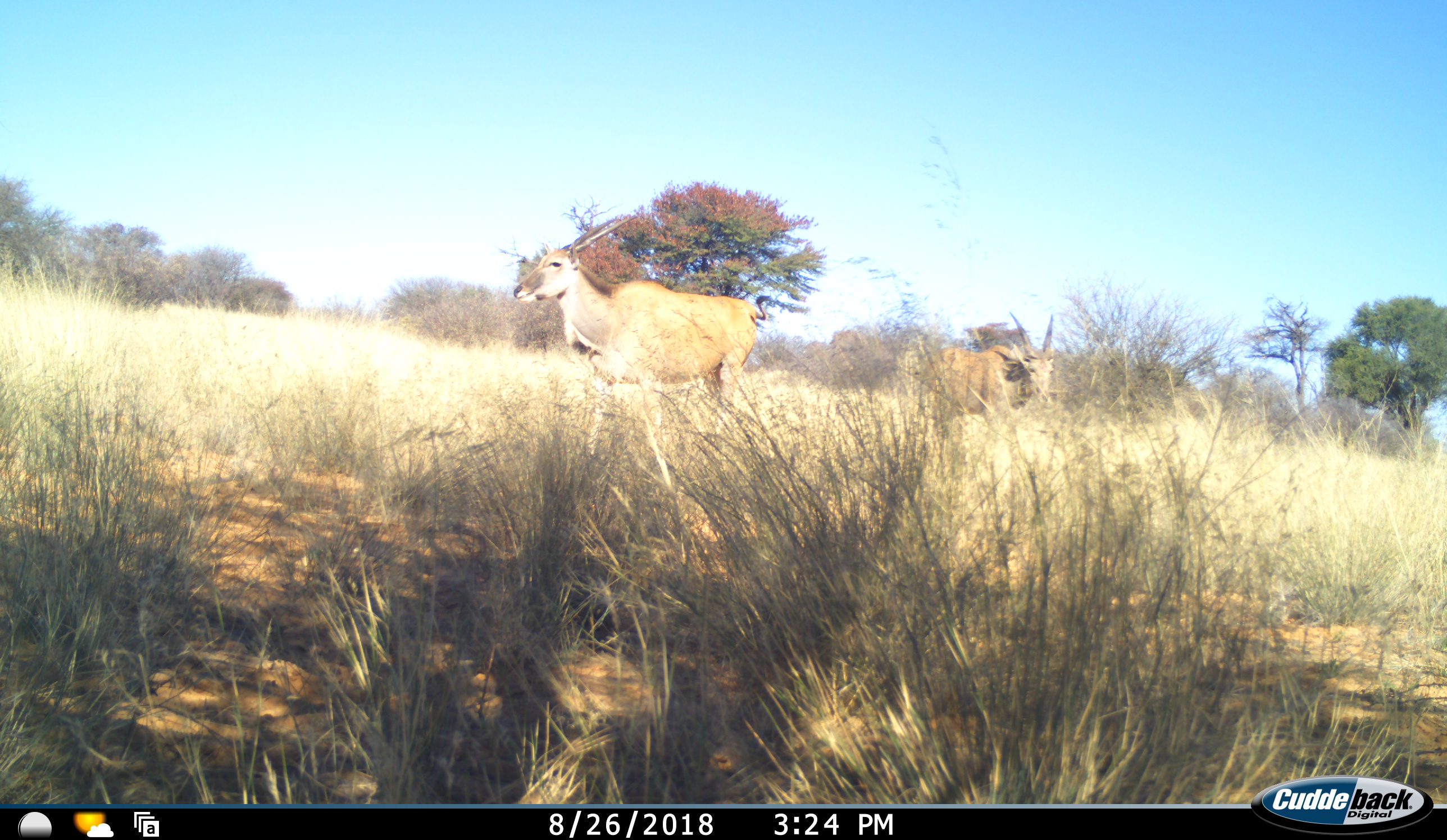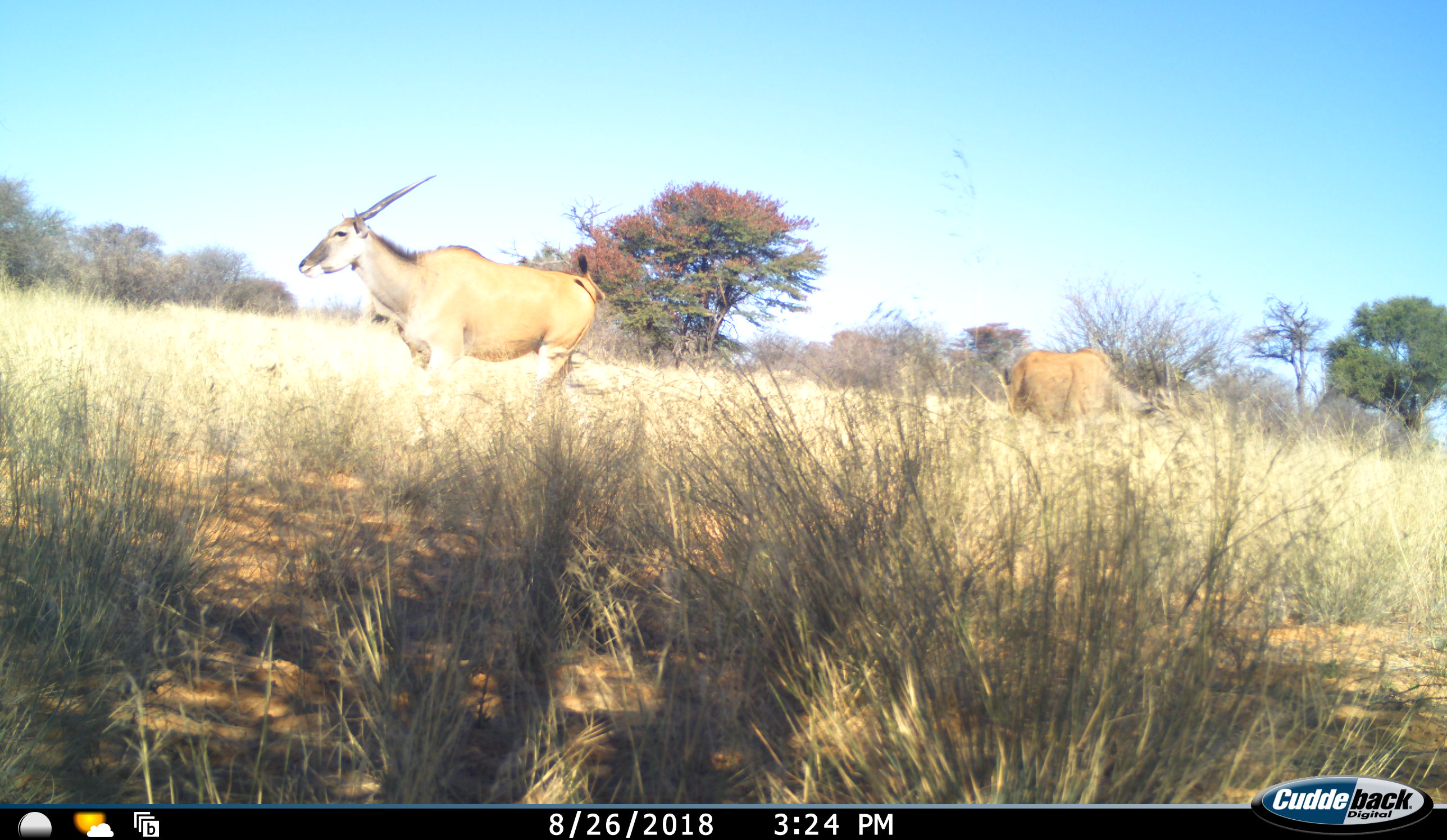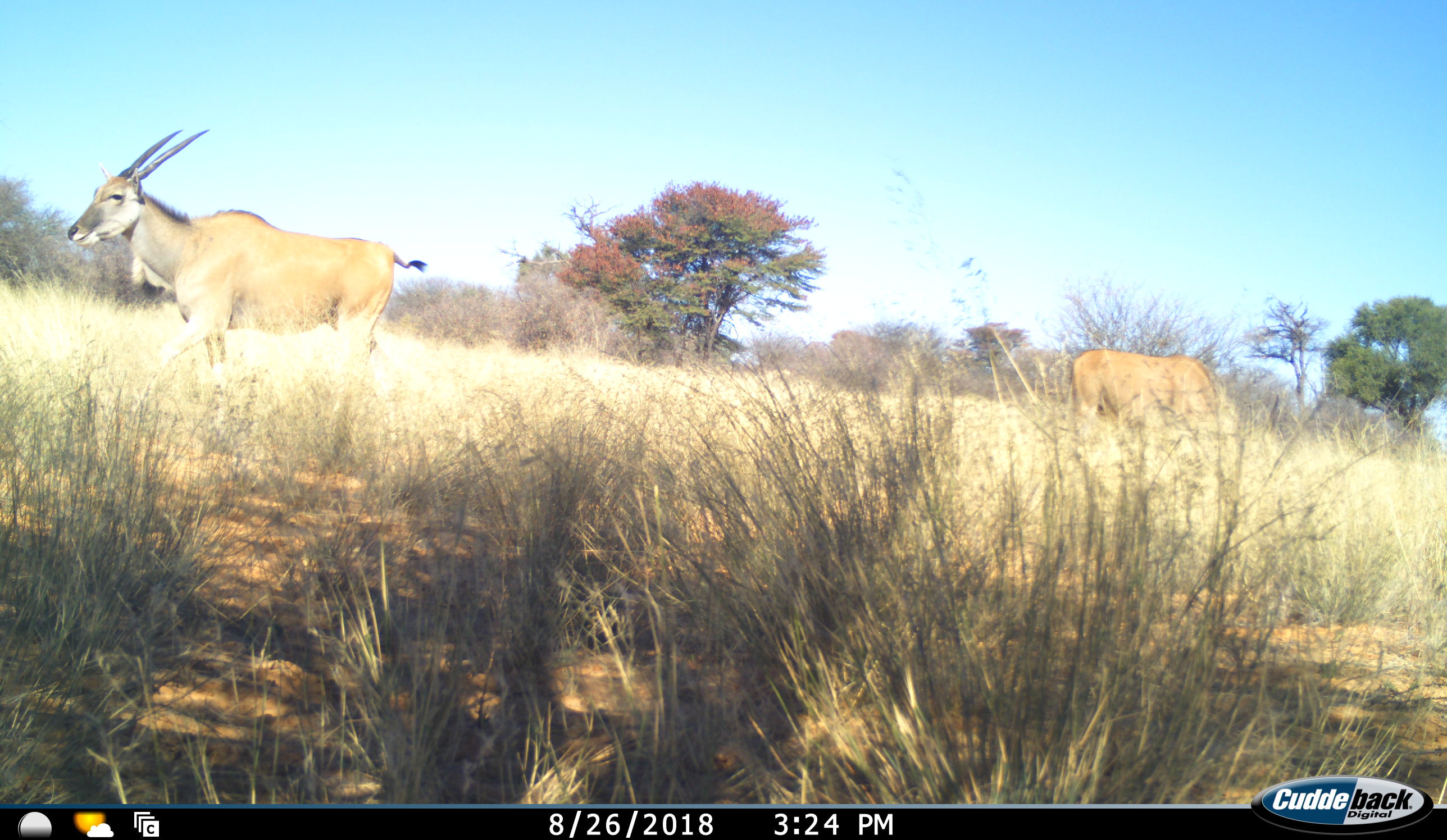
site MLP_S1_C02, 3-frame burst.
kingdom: Animalia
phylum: Chordata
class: Mammalia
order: Artiodactyla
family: Bovidae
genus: Tragelaphus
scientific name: Tragelaphus oryx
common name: eland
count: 2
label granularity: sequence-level